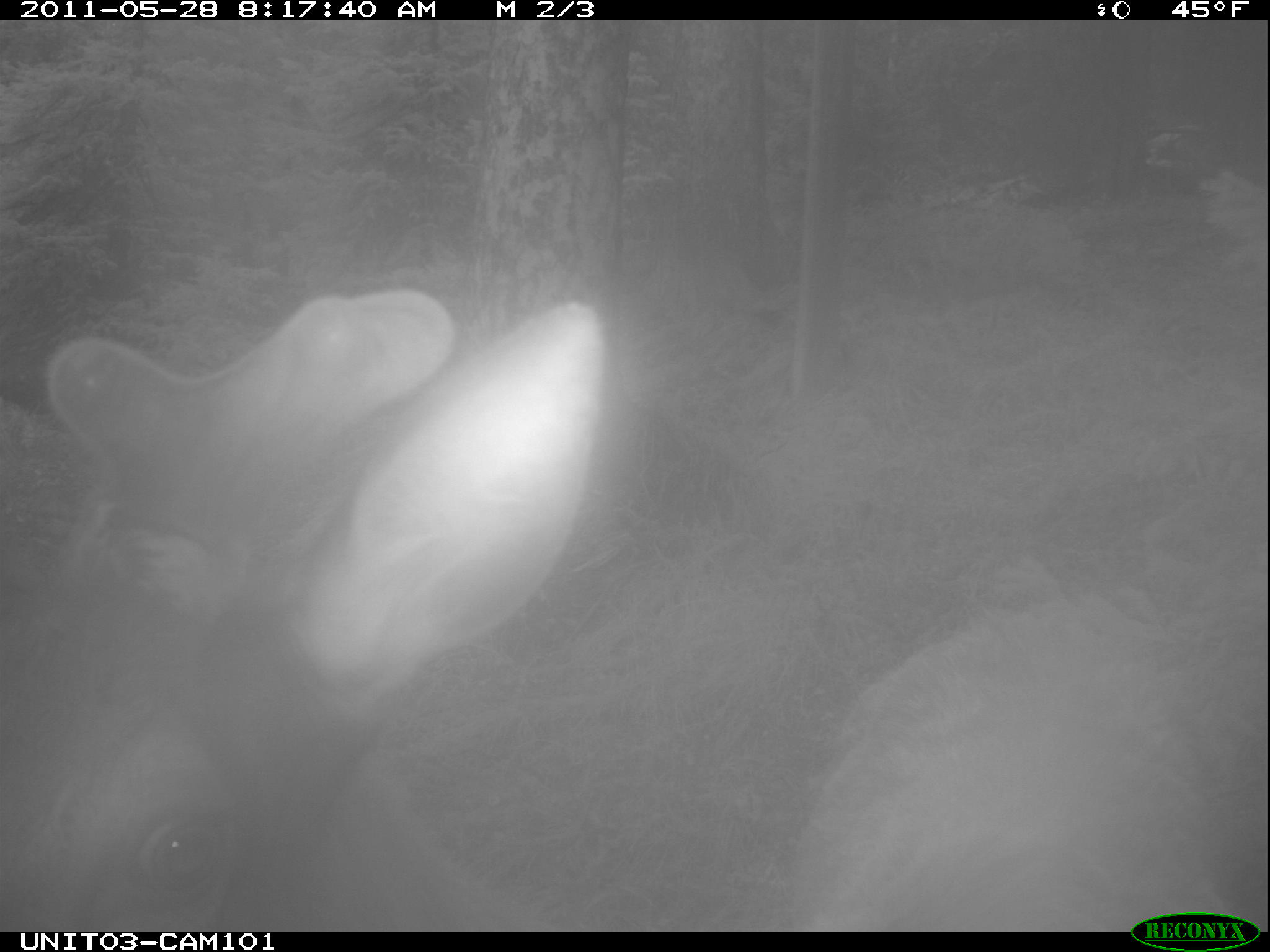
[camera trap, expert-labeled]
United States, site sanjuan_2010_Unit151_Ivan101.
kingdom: Animalia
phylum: Chordata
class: Mammalia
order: Artiodactyla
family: Cervidae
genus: Cervus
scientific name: Cervus elaphus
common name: red deer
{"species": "Cervus elaphus (red deer)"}